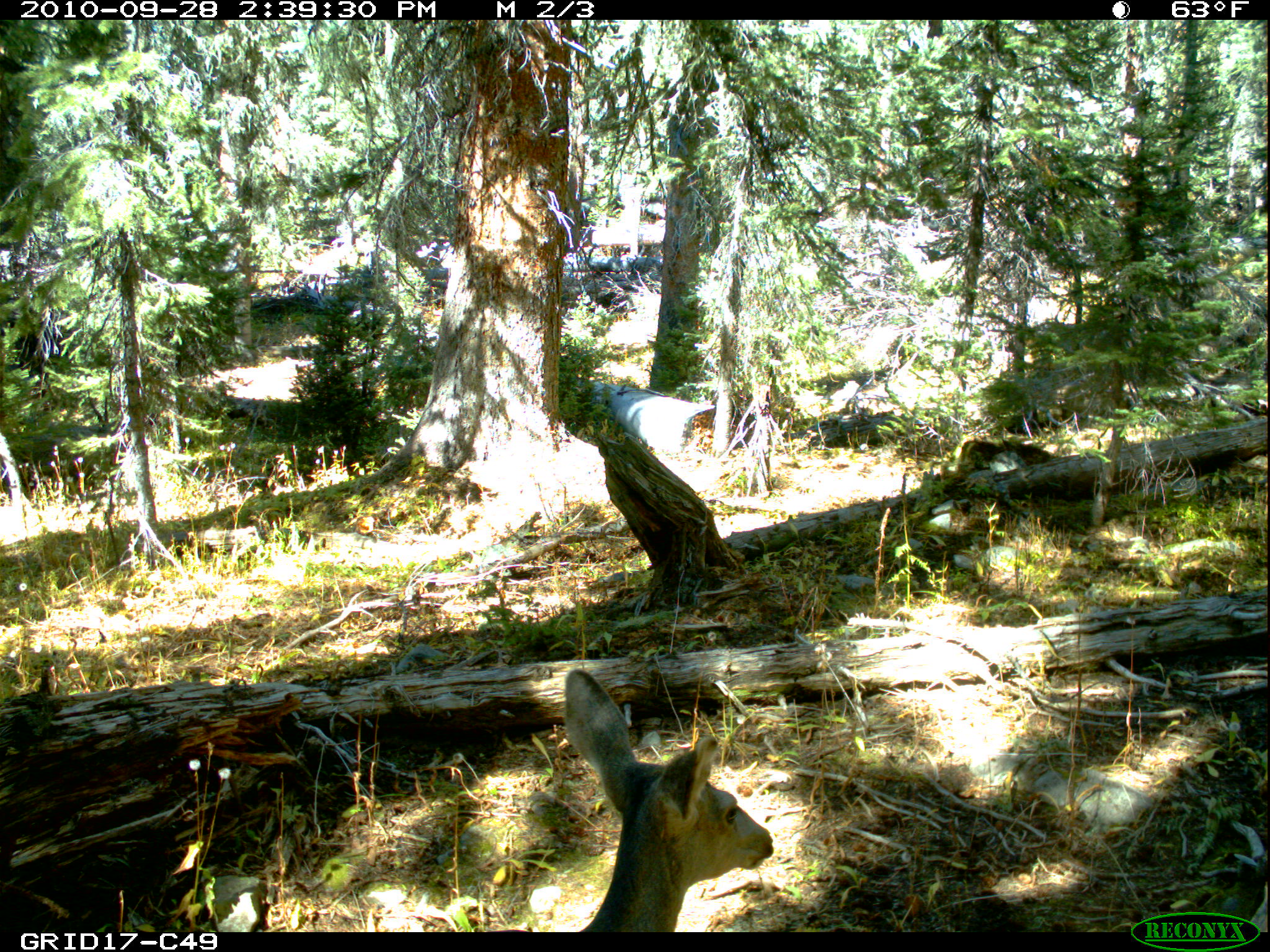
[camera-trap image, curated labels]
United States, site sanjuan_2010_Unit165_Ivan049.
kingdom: Animalia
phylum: Chordata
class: Mammalia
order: Artiodactyla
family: Cervidae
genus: Odocoileus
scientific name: Odocoileus hemionus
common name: mule deer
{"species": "Odocoileus hemionus (mule deer)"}